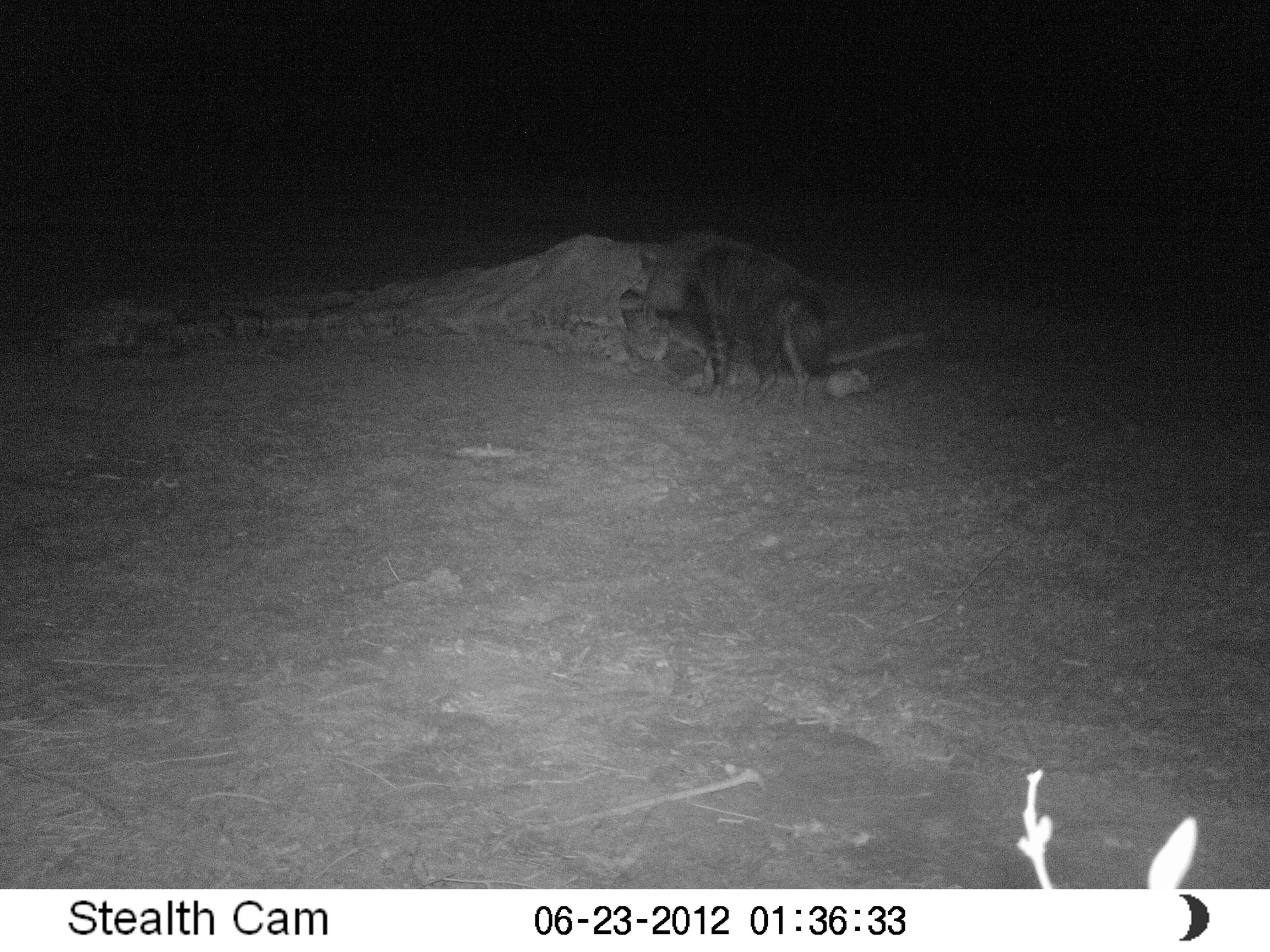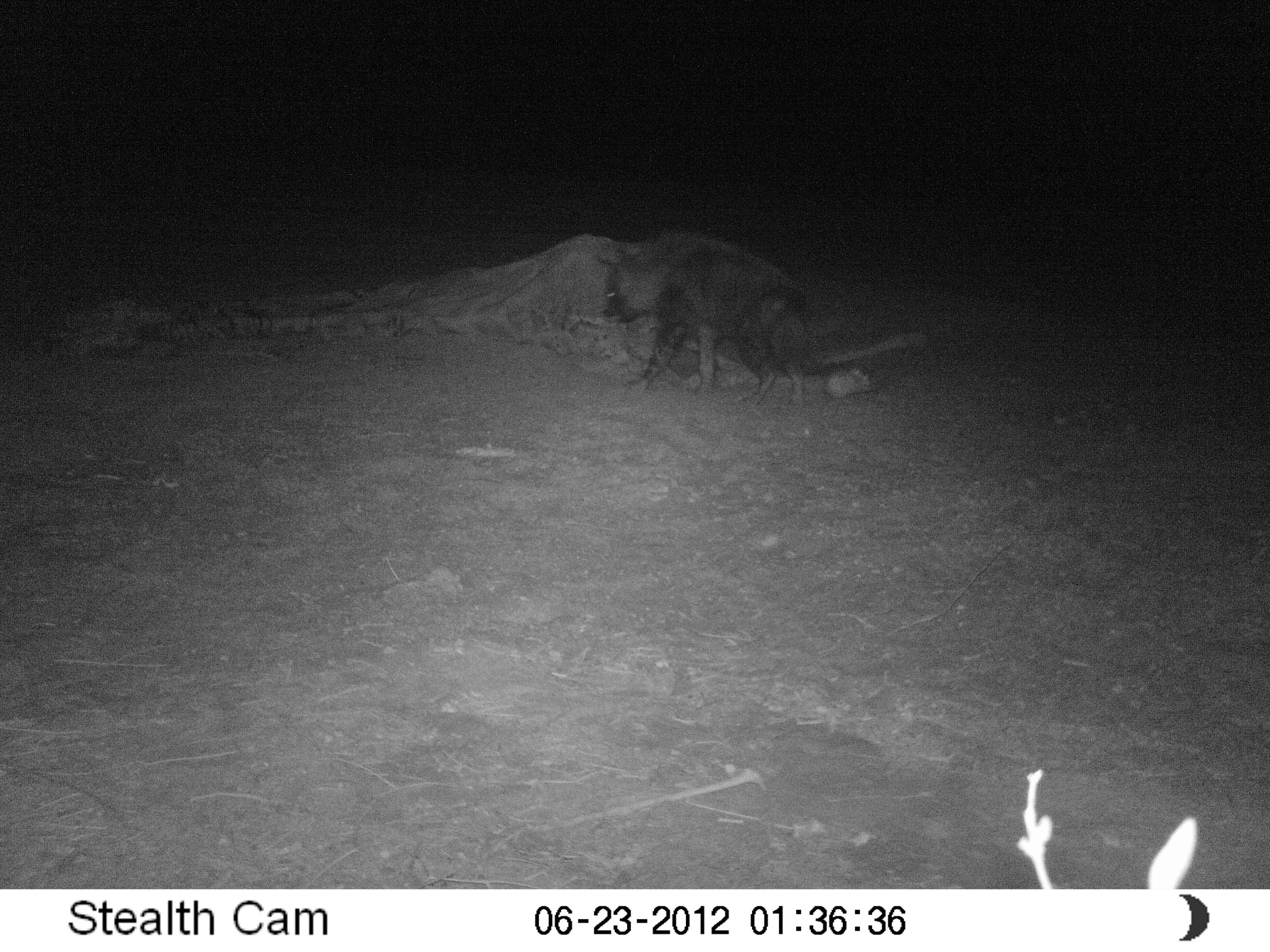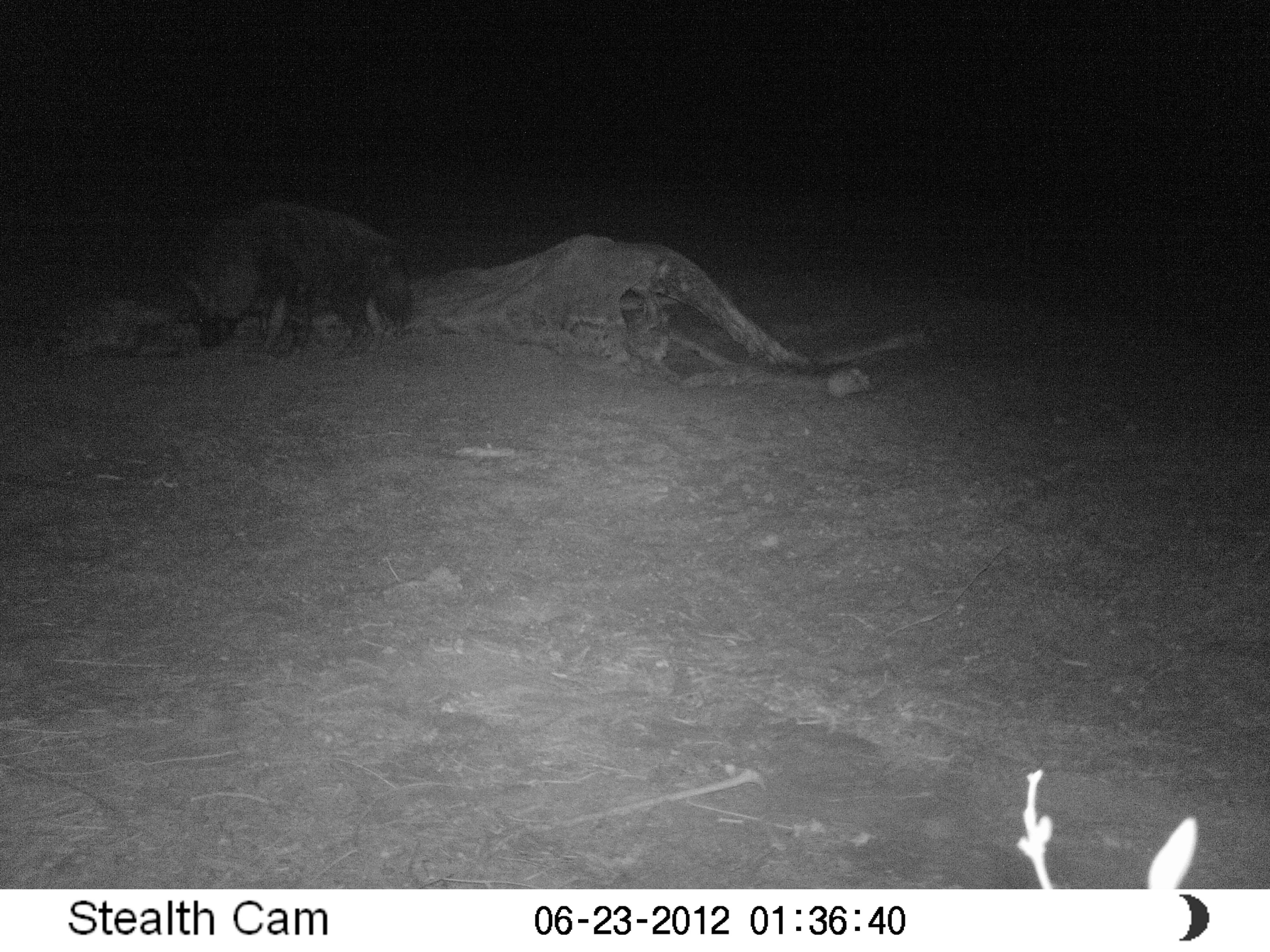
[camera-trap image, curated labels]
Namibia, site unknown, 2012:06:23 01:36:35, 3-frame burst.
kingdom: Animalia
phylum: Chordata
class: Mammalia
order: Carnivora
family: Hyaenidae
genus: Parahyaena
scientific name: Parahyaena brunnea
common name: brown hyena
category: hyaena brunnea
Hyaena brunnea (brown hyena) (Parahyaena brunnea).